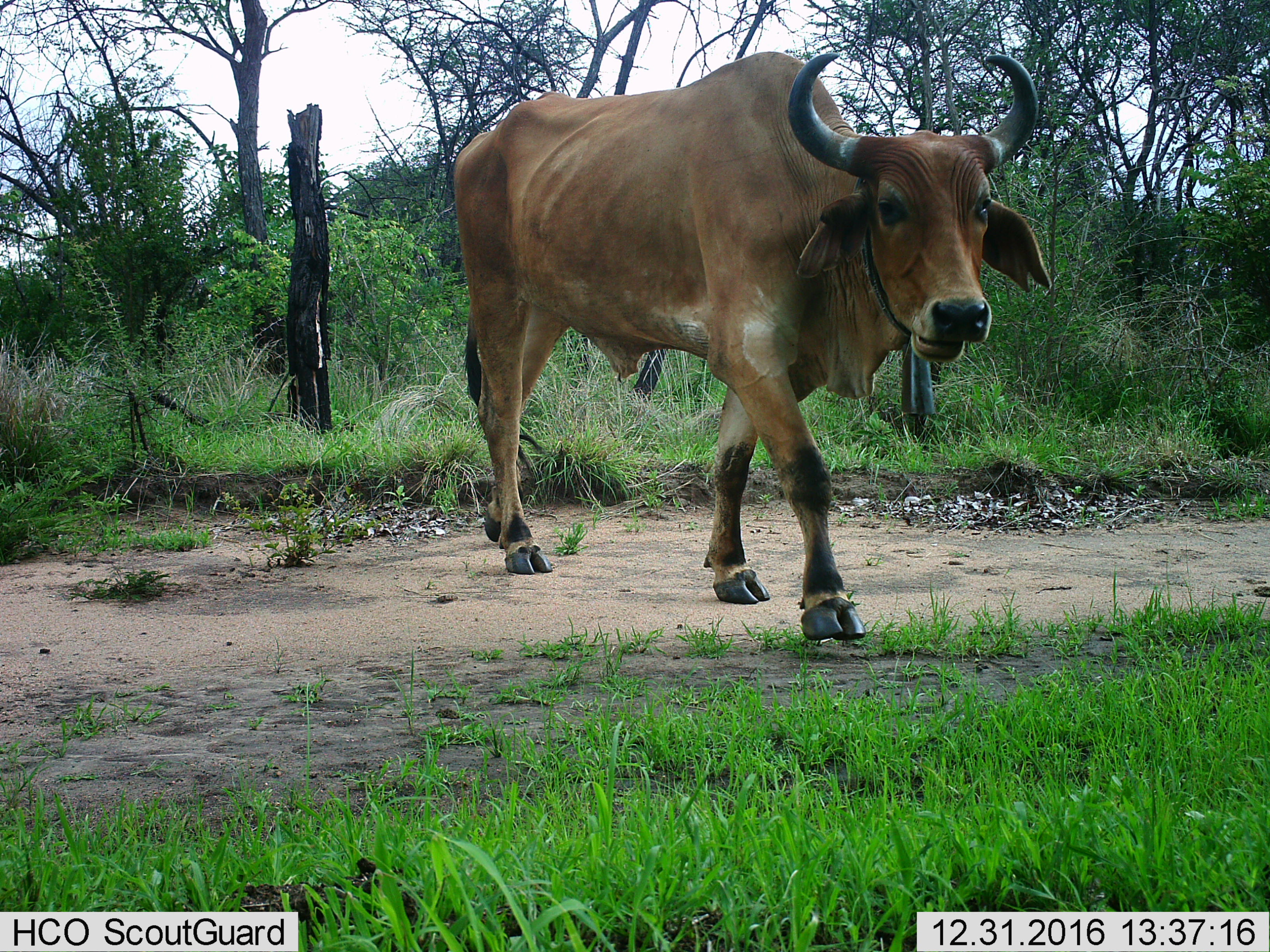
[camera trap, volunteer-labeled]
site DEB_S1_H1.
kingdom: Animalia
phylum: Chordata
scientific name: Vertebrata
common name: domestic animal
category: domesticanimal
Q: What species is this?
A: Domesticanimal (domestic animal) (Vertebrata).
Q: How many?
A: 1.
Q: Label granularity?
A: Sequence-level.